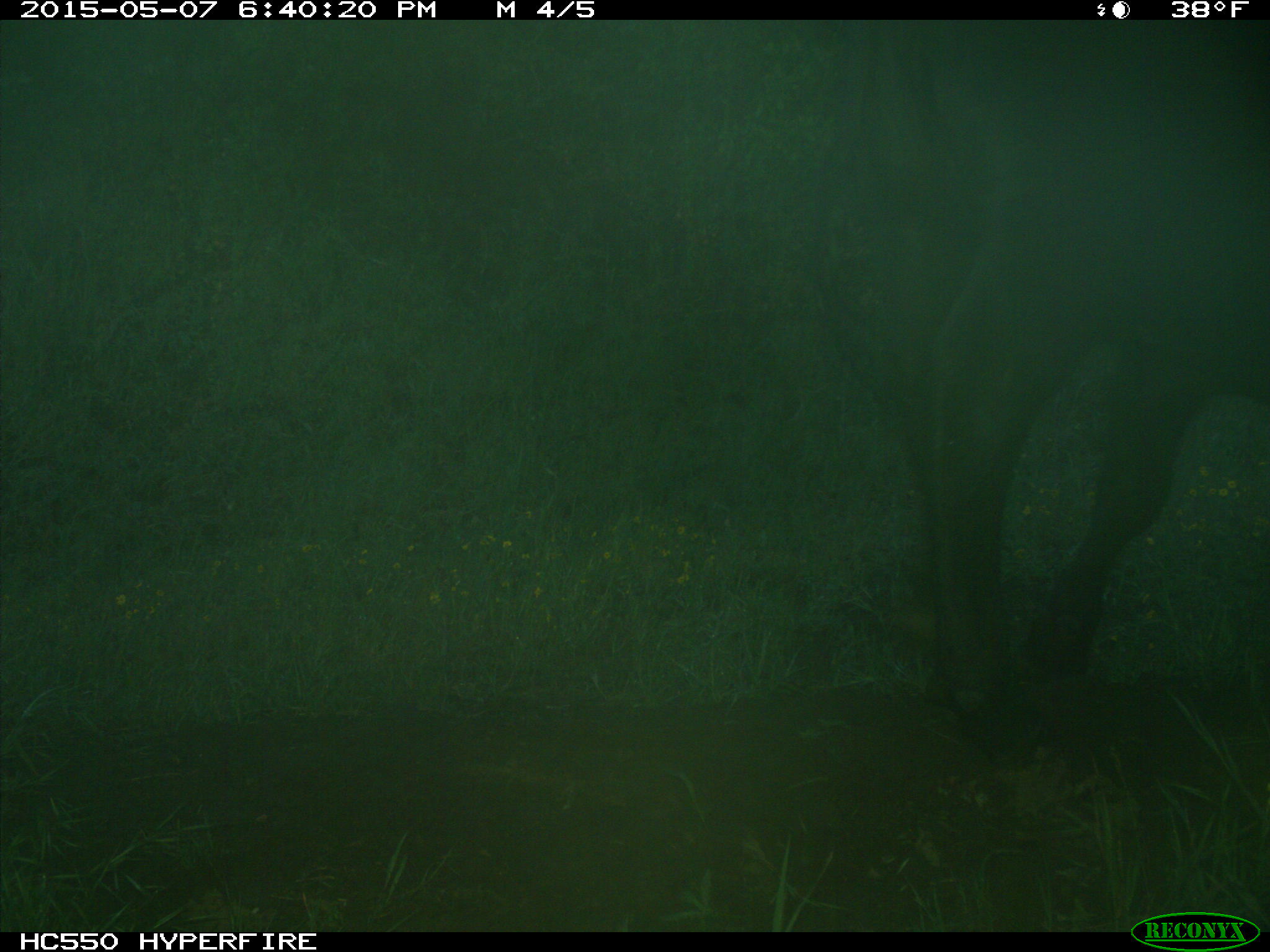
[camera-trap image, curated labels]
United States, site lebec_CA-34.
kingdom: Animalia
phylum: Chordata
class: Mammalia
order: Artiodactyla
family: Bovidae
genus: Bos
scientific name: Bos taurus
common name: domestic cow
Bos taurus (domestic cow).